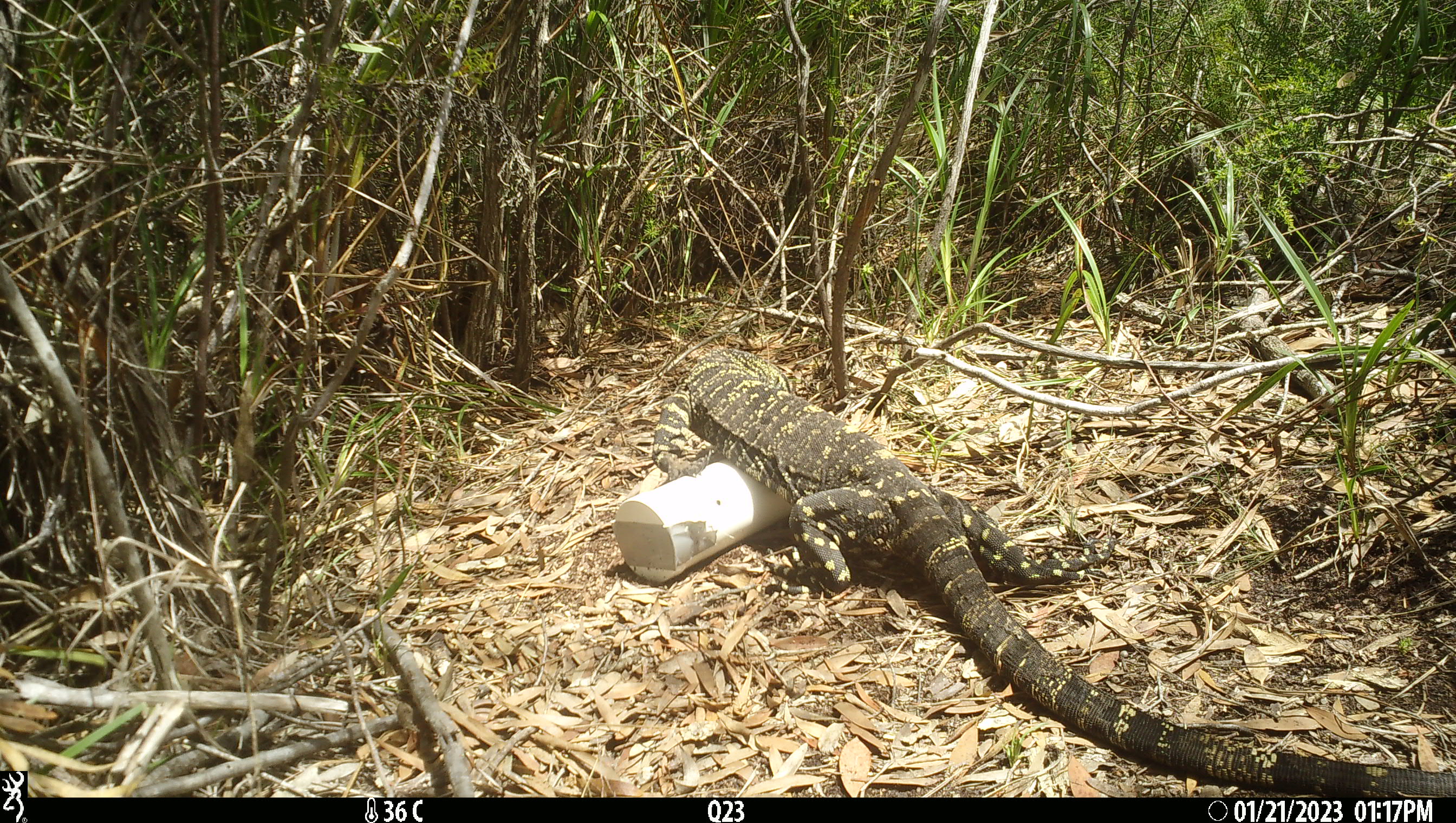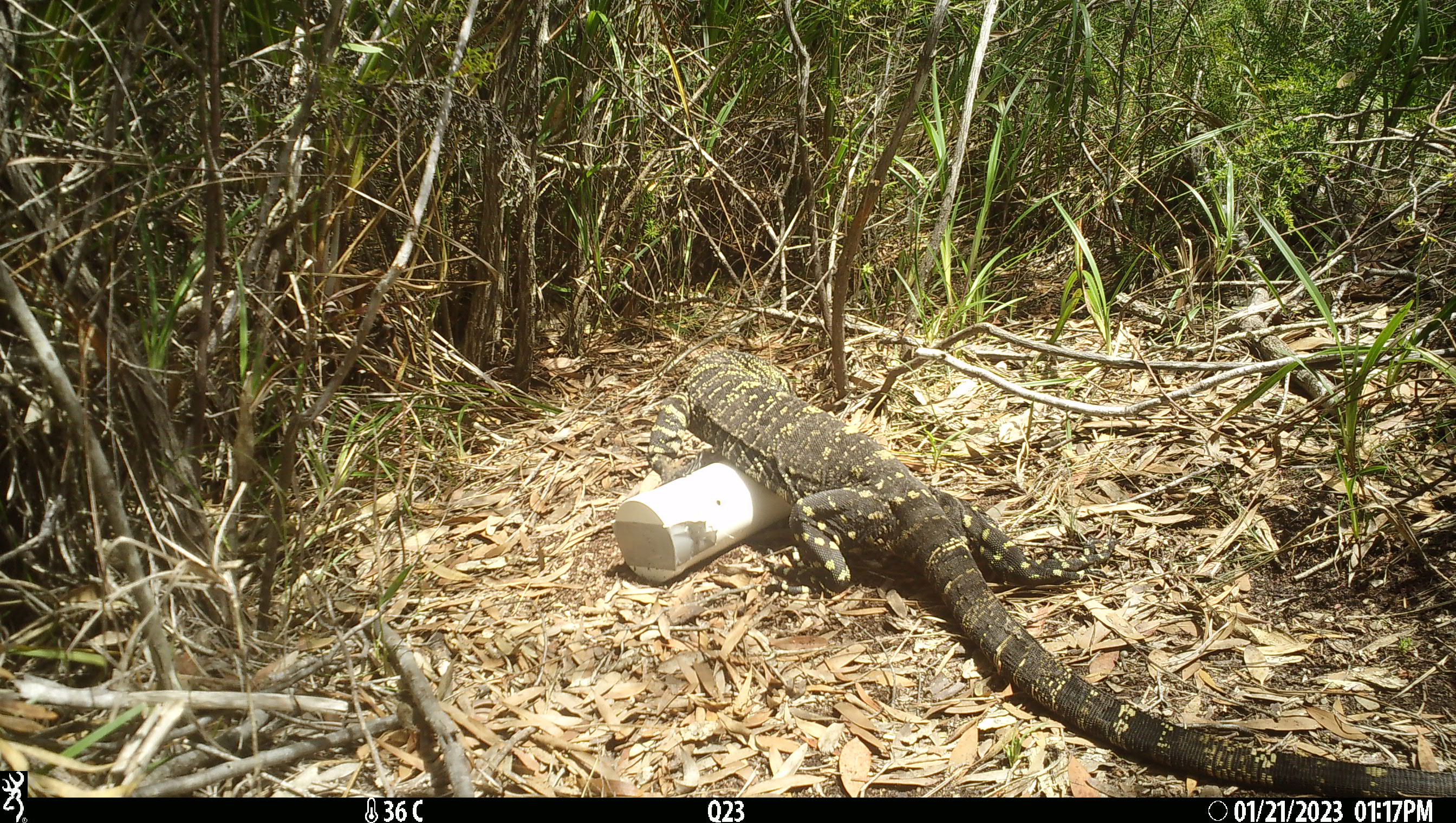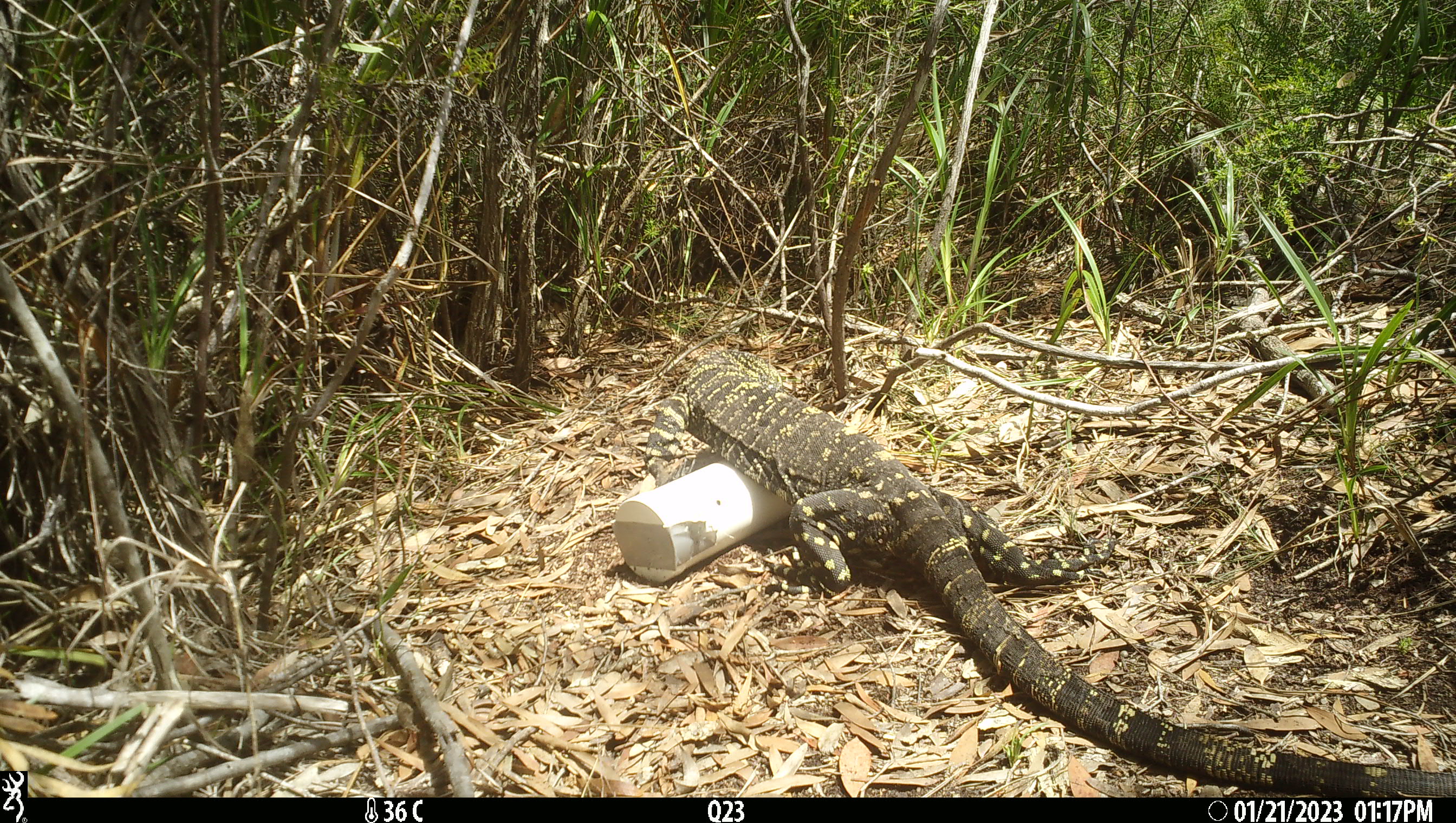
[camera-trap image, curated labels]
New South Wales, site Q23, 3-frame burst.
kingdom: Animalia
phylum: Chordata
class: Reptilia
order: Squamata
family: Varanidae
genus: Varanus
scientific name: Varanus varius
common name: lace monitor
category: goanna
Goanna (lace monitor) (Varanus varius).